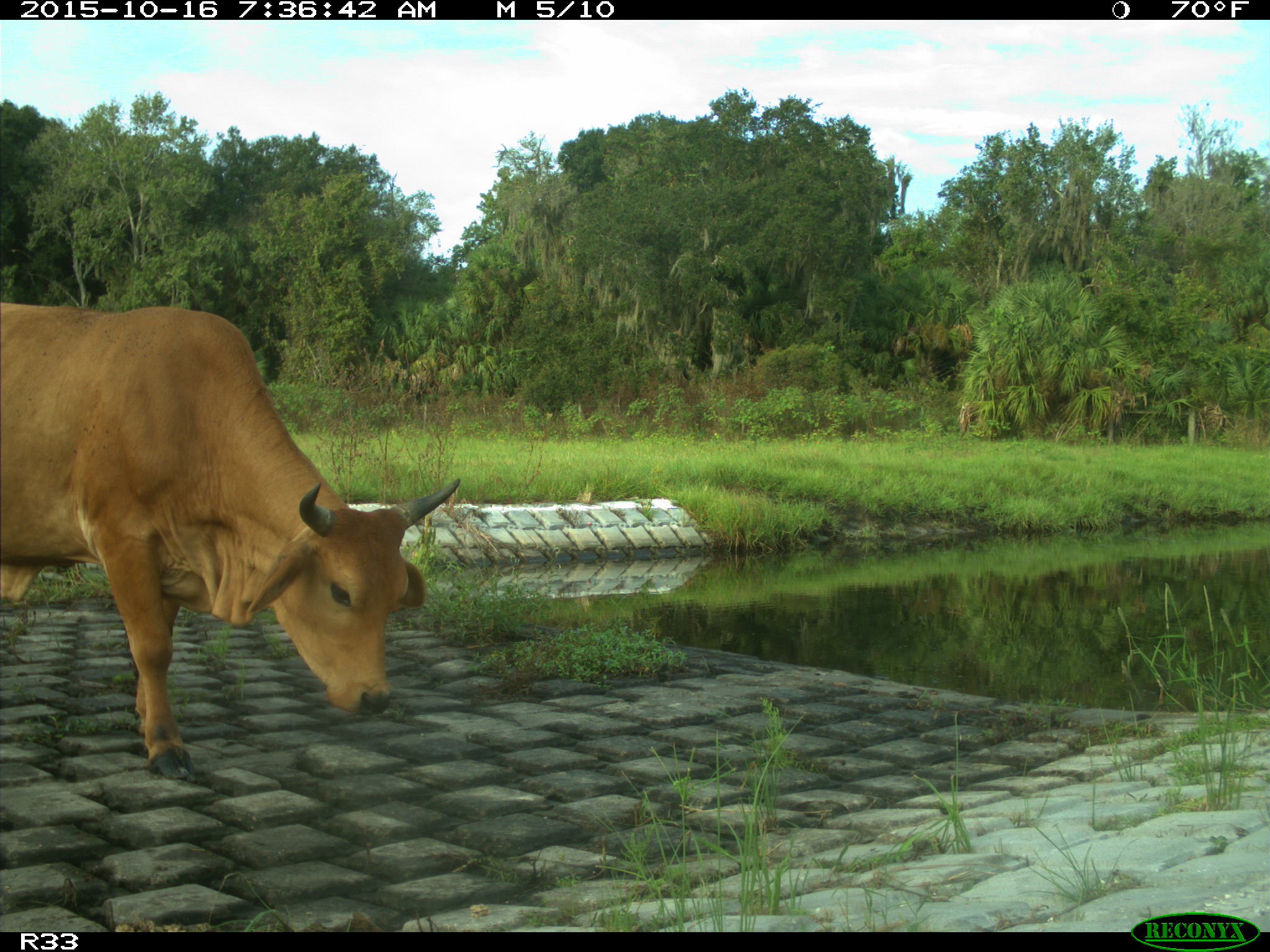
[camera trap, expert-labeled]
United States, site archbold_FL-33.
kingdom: Animalia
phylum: Chordata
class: Mammalia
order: Artiodactyla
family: Bovidae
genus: Bos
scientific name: Bos taurus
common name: domestic cow